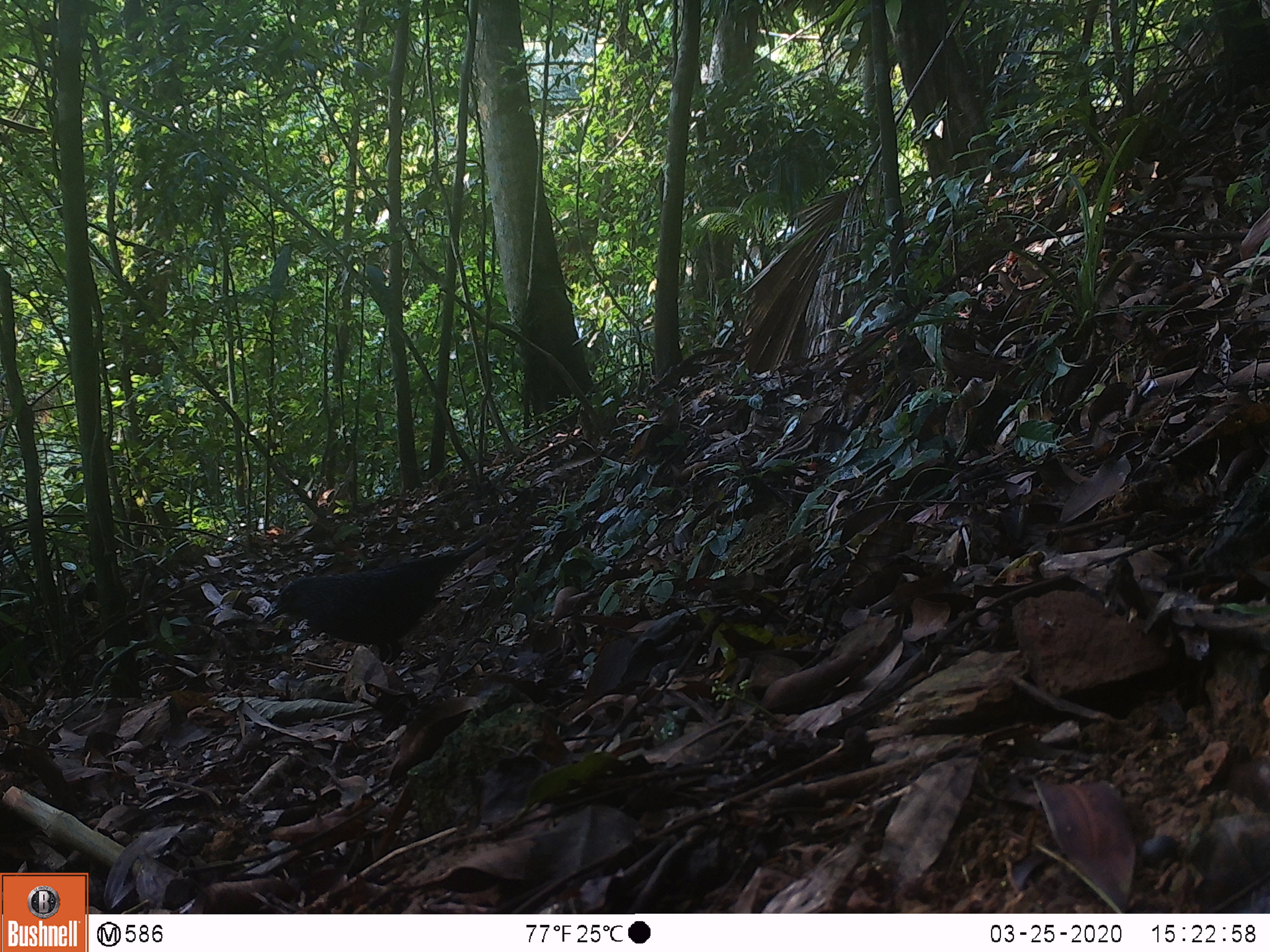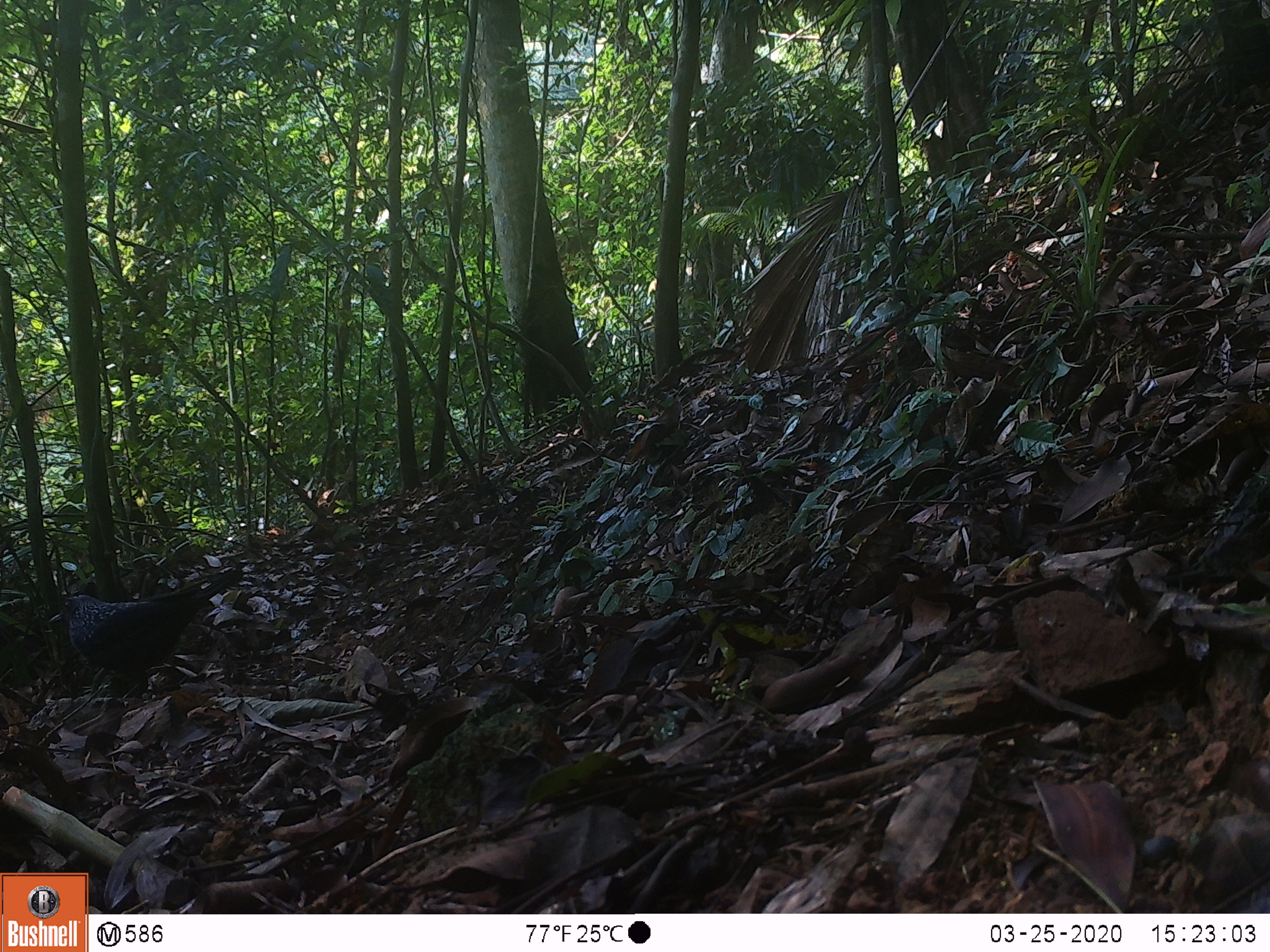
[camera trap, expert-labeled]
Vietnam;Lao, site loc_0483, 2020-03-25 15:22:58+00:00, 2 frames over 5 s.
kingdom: Animalia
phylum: Chordata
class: Aves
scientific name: Aves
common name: bird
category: unidentified bird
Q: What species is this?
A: Unidentified bird (bird) (Aves).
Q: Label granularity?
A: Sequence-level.